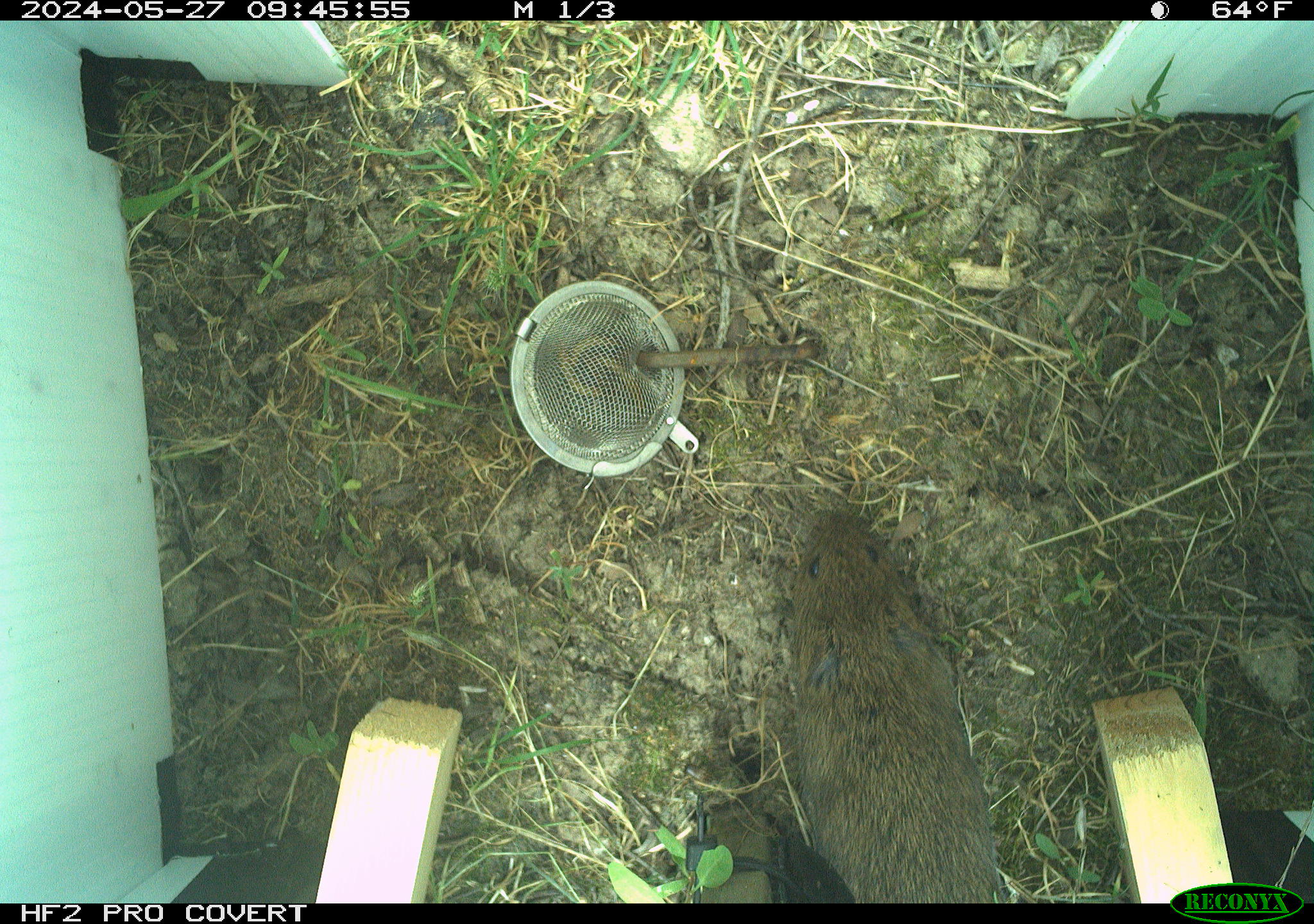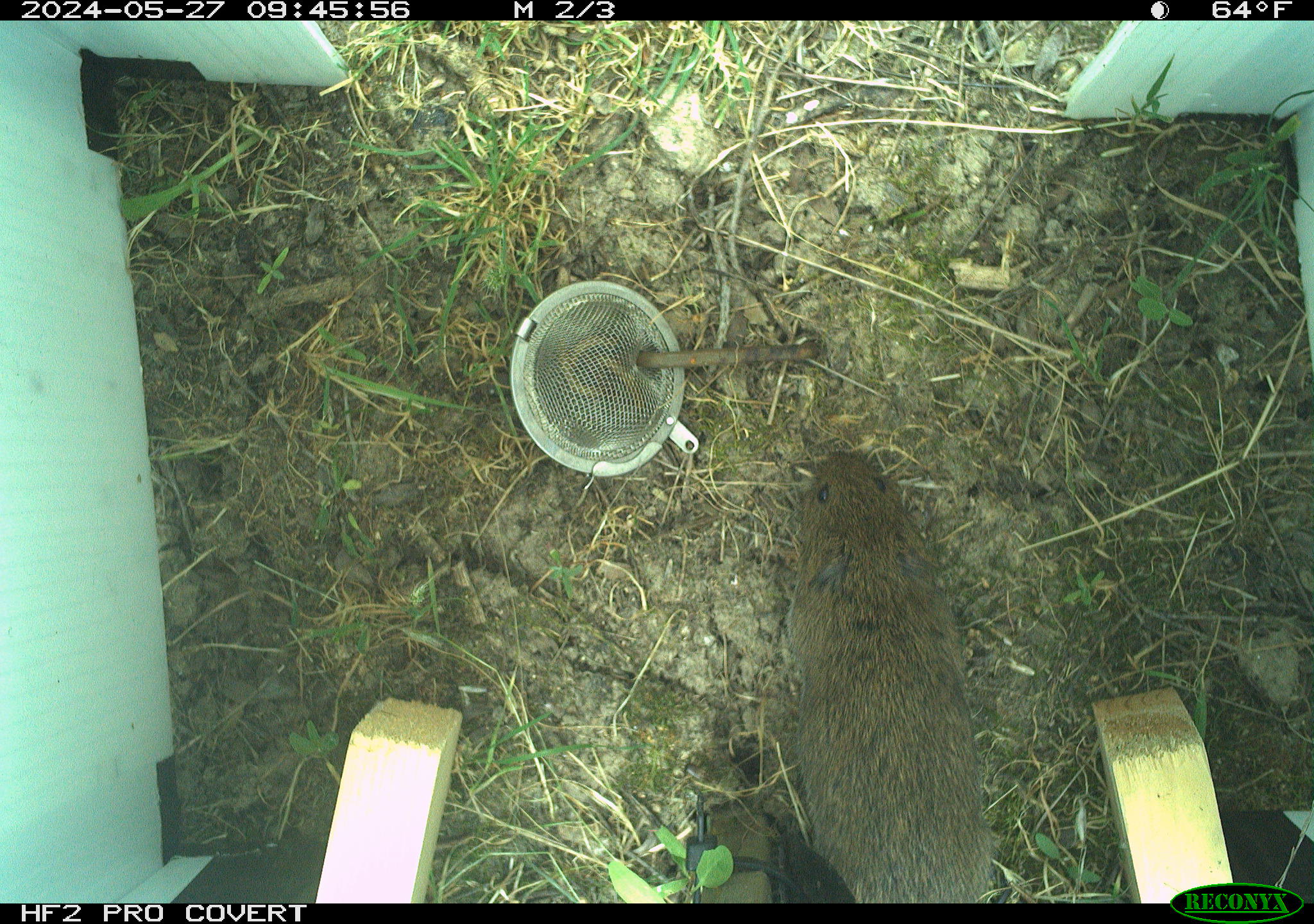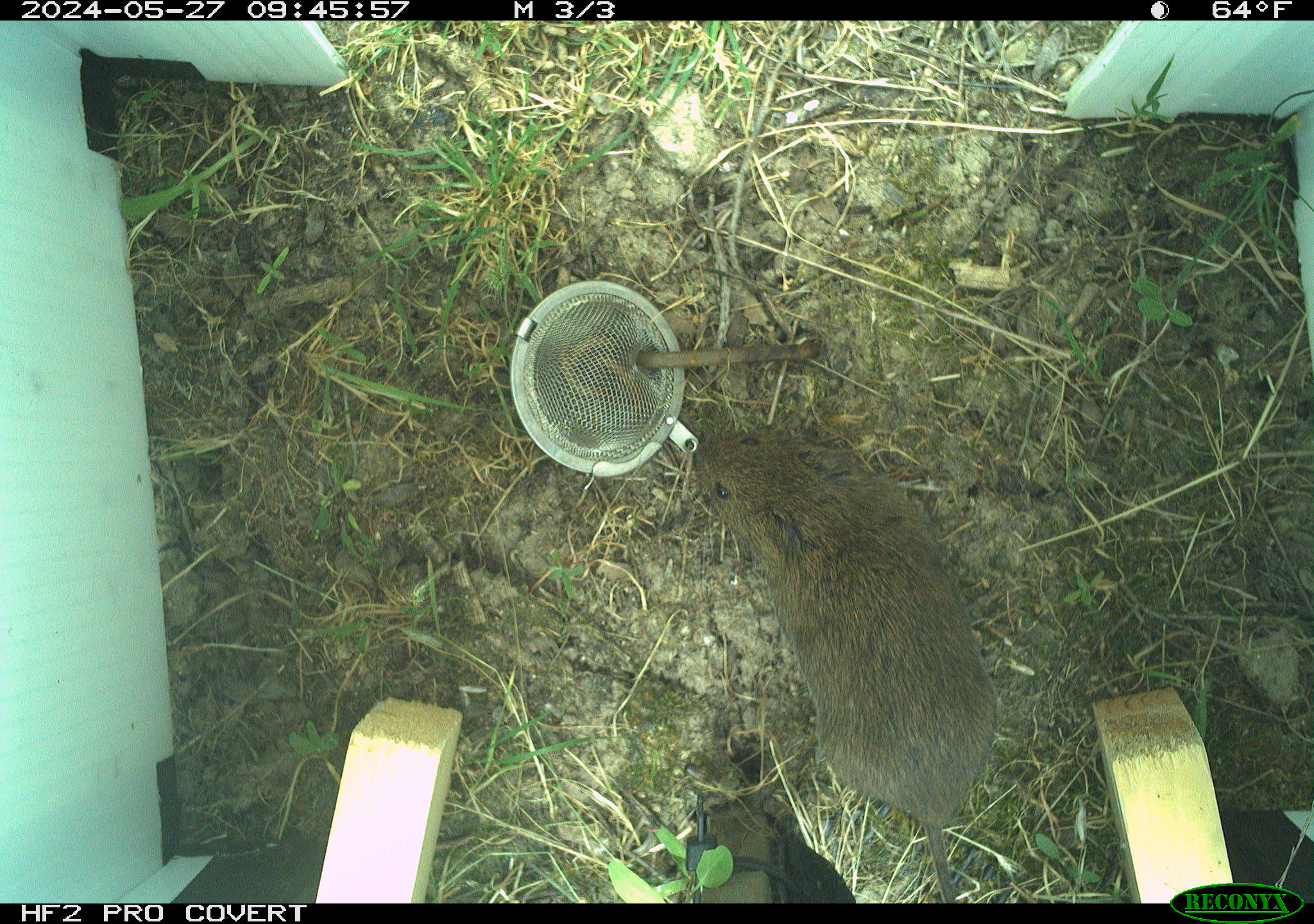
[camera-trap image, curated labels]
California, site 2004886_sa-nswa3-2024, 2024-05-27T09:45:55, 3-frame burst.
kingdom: Animalia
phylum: Chordata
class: Mammalia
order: Rodentia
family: Cricetidae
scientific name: Arvicolinae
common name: voles, lemmings, and muskrats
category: arvicolinae subfamily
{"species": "arvicolinae subfamily (voles, lemmings, and muskrats) (Arvicolinae)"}